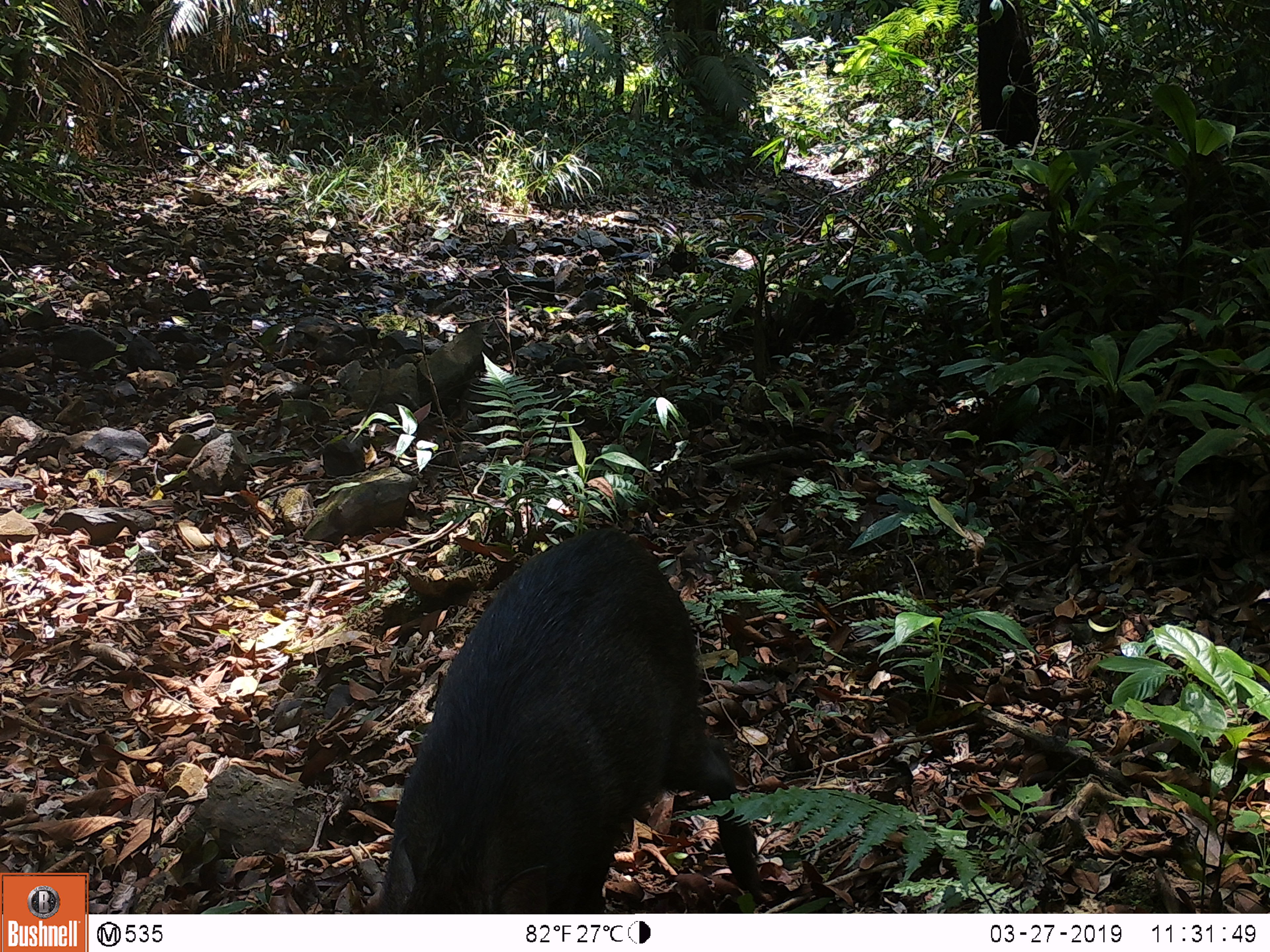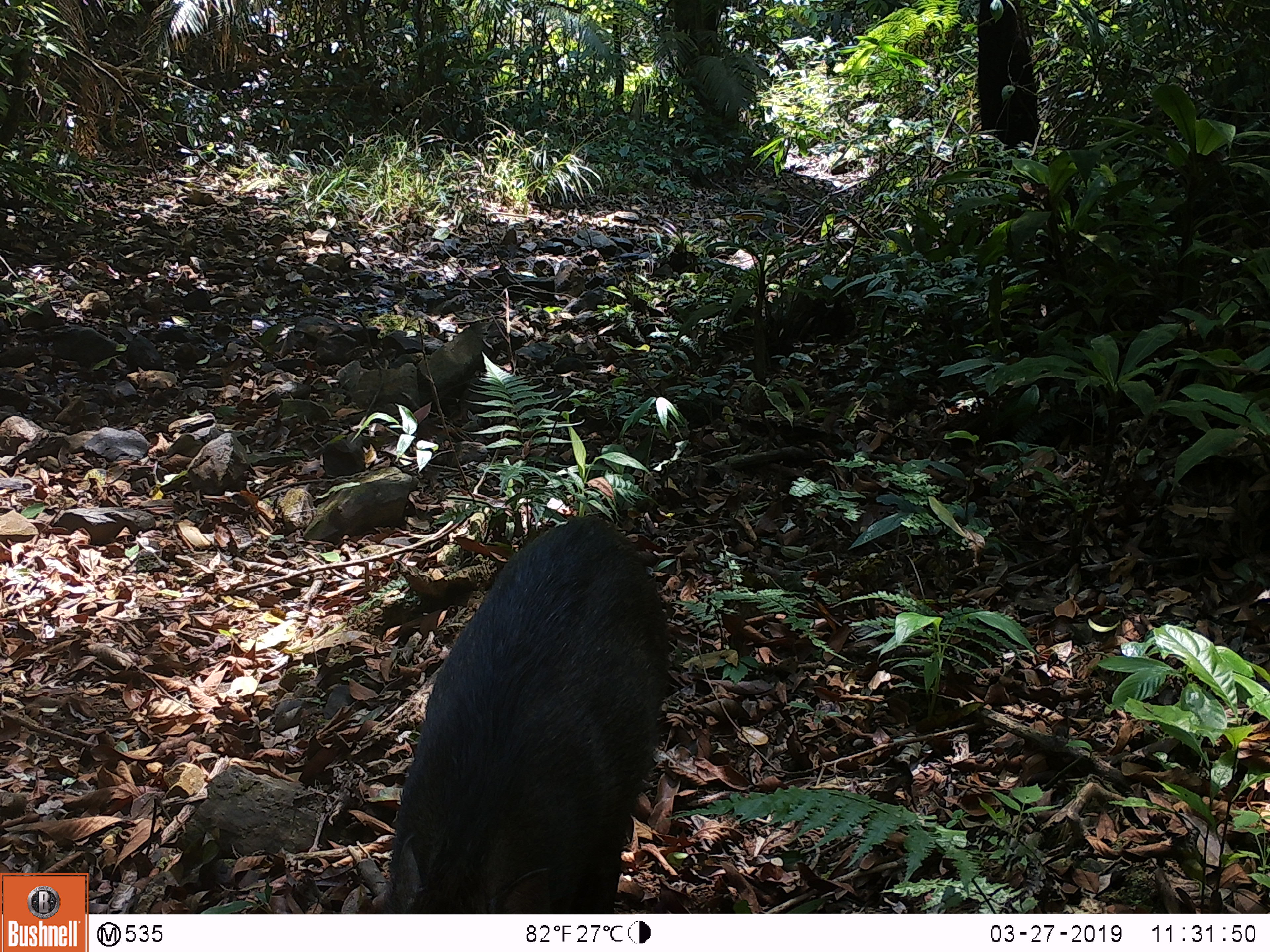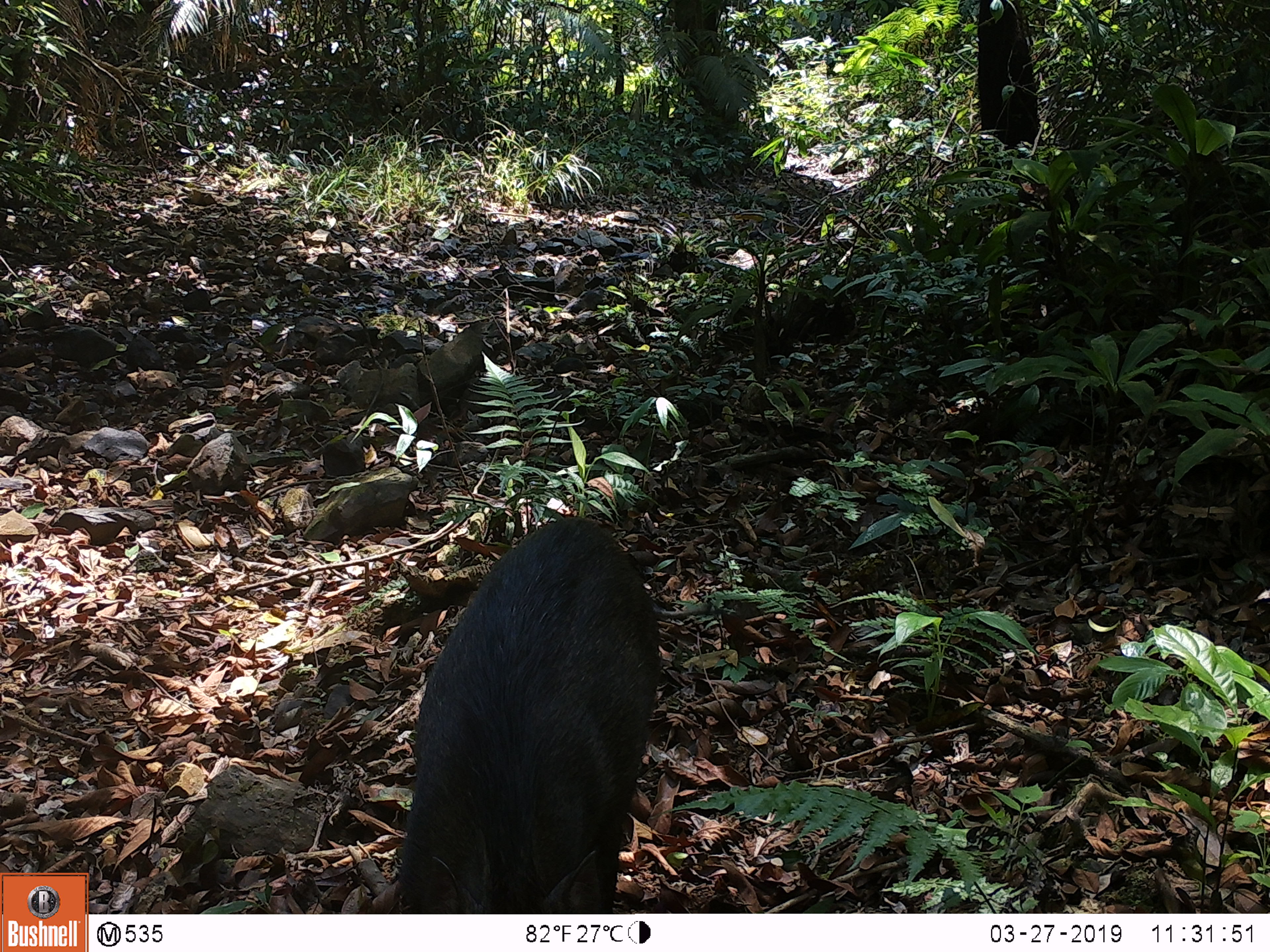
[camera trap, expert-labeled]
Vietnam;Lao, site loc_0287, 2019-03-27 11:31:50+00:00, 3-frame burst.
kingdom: Animalia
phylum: Chordata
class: Mammalia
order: Artiodactyla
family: Suidae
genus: Sus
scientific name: Sus scrofa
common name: eurasian wild pig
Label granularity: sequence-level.